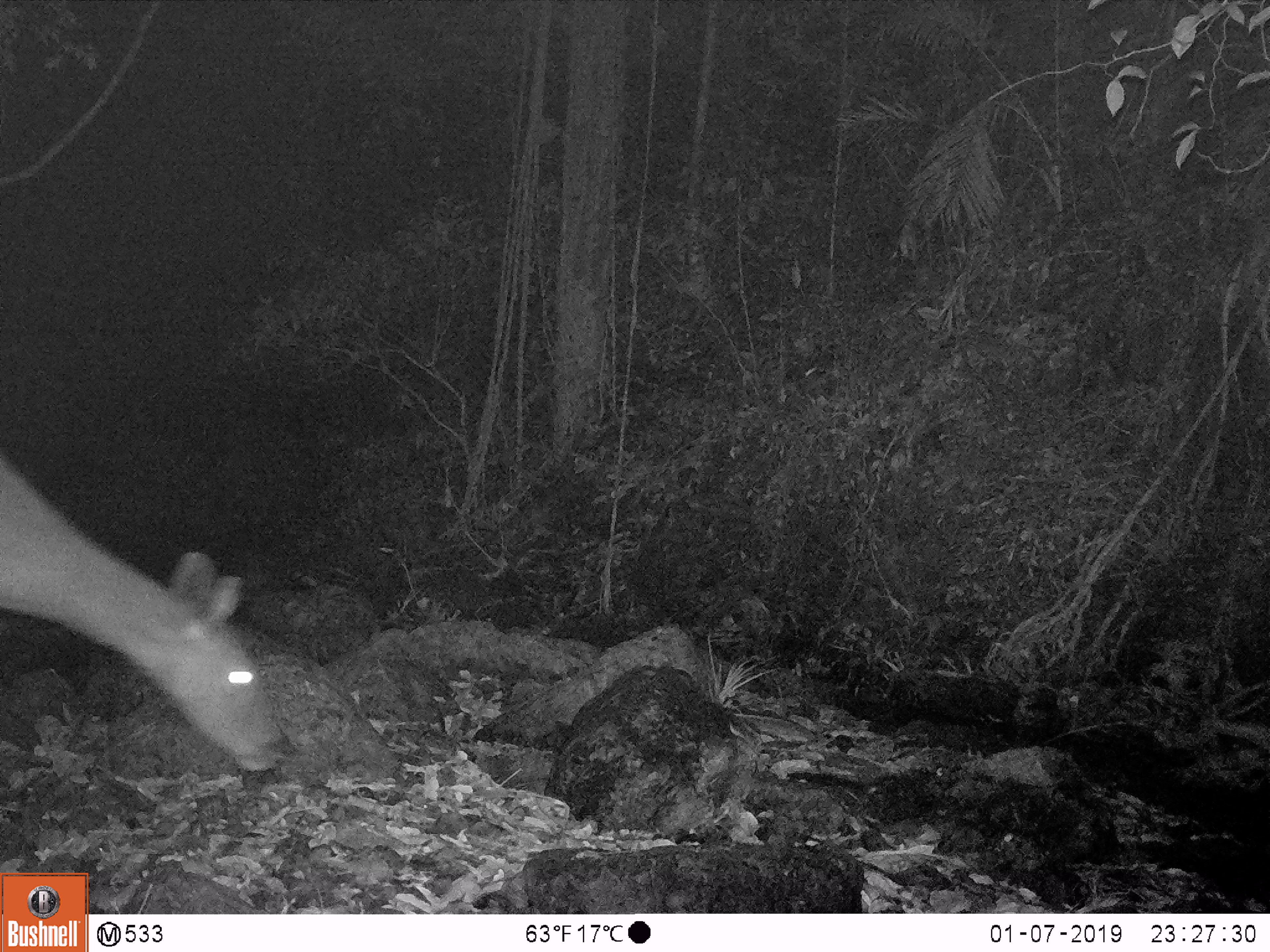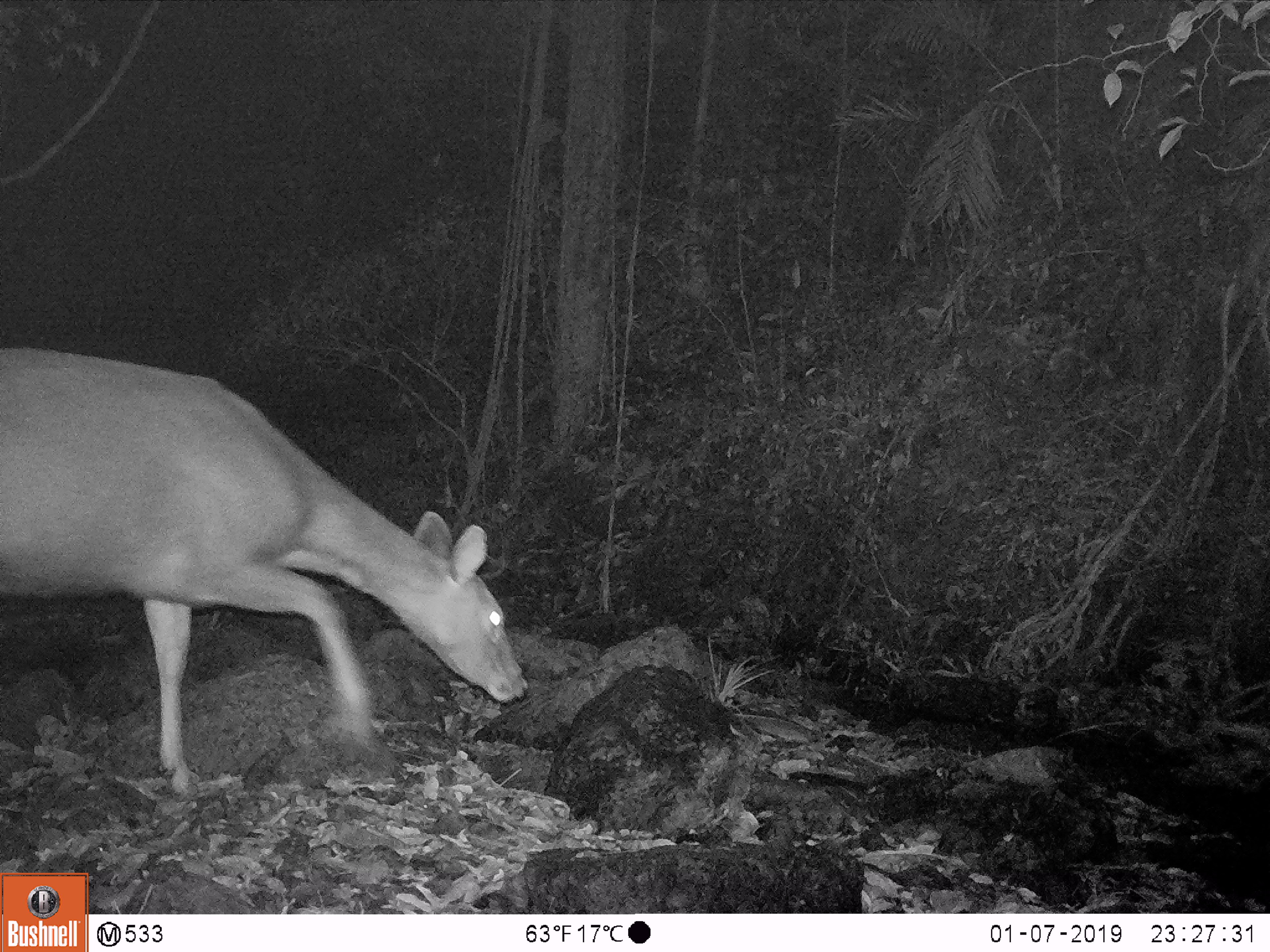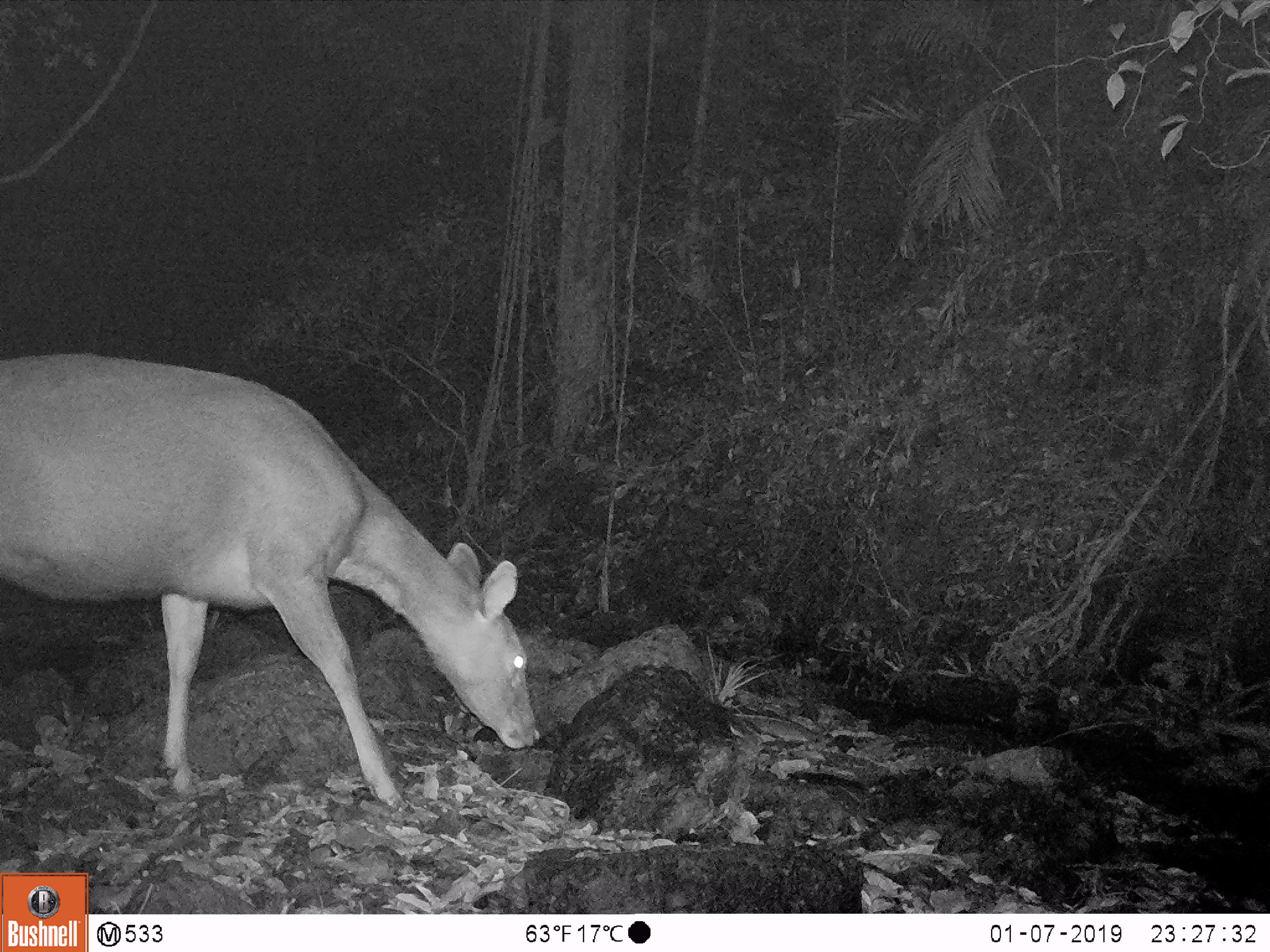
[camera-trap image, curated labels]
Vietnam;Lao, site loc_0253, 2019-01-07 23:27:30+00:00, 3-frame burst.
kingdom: Animalia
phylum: Chordata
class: Mammalia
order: Artiodactyla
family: Cervidae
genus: Rusa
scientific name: Rusa unicolor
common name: sambar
Sambar (Rusa unicolor). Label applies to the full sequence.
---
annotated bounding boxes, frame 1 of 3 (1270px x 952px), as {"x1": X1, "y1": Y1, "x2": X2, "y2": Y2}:
sambar: {"x1": 0, "y1": 453, "x2": 290, "y2": 772}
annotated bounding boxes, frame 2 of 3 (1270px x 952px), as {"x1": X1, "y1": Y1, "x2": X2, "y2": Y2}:
sambar: {"x1": 0, "y1": 345, "x2": 528, "y2": 791}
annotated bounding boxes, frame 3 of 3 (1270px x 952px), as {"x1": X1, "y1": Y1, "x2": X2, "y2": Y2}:
sambar: {"x1": 0, "y1": 349, "x2": 542, "y2": 805}